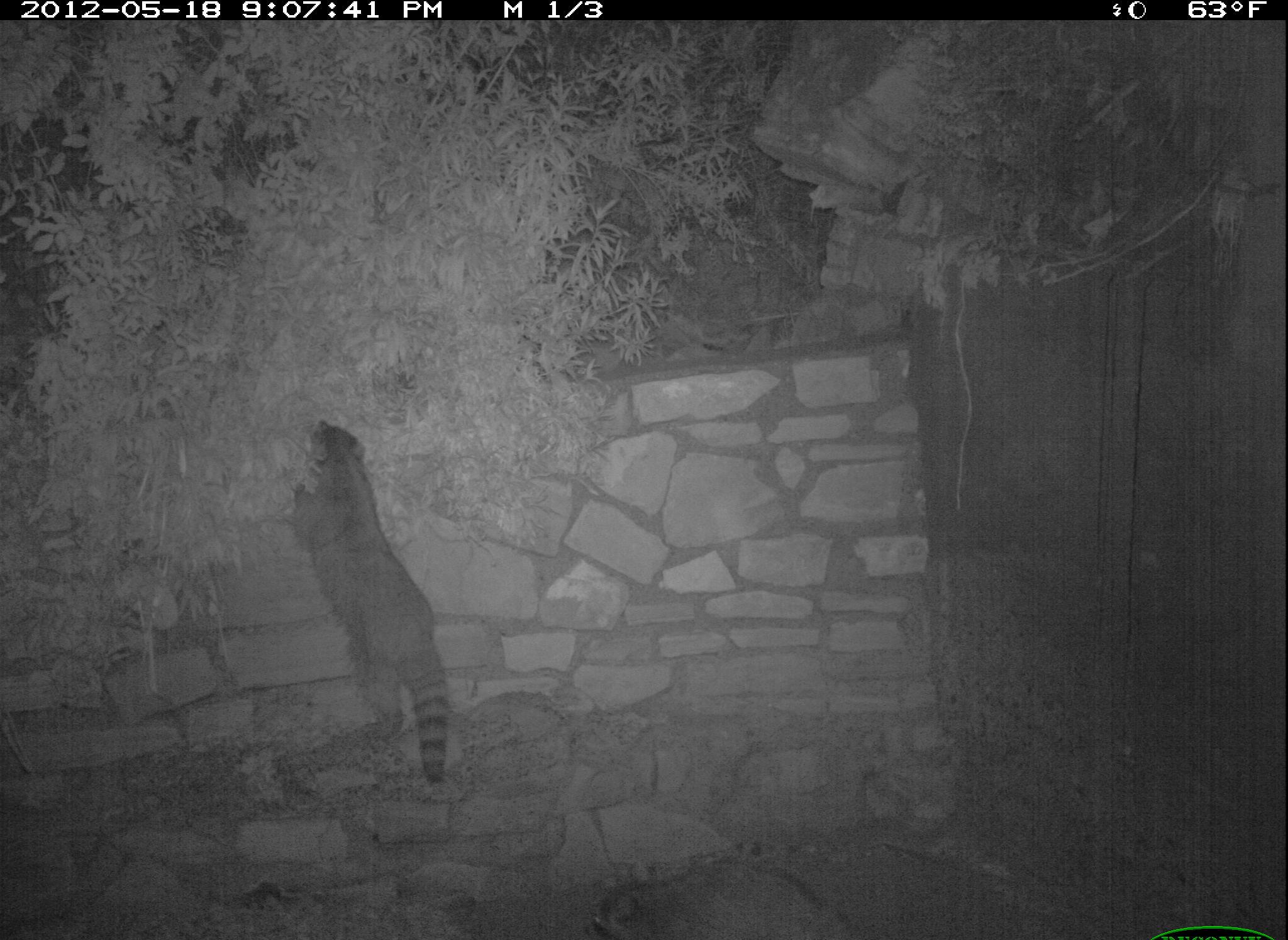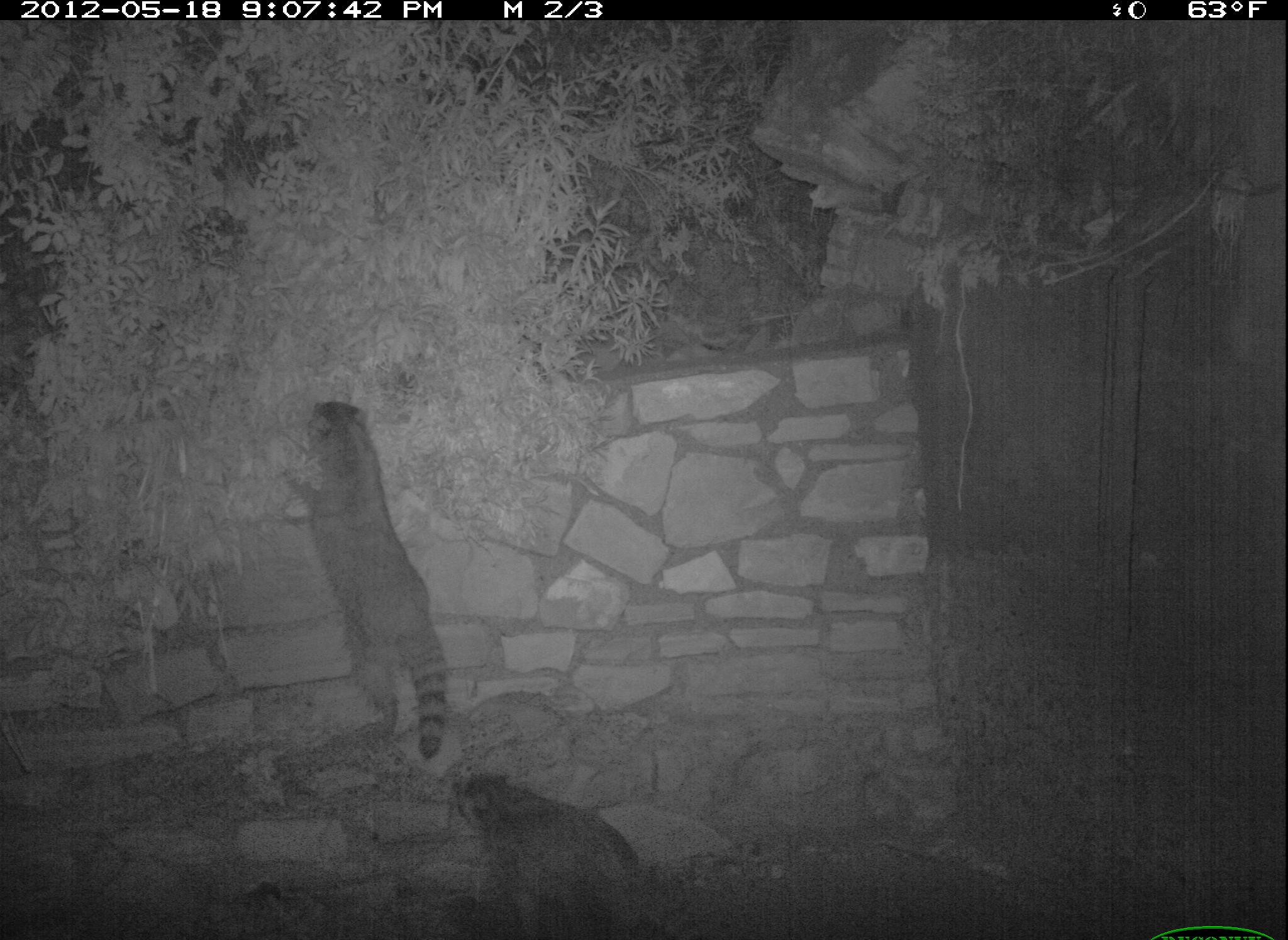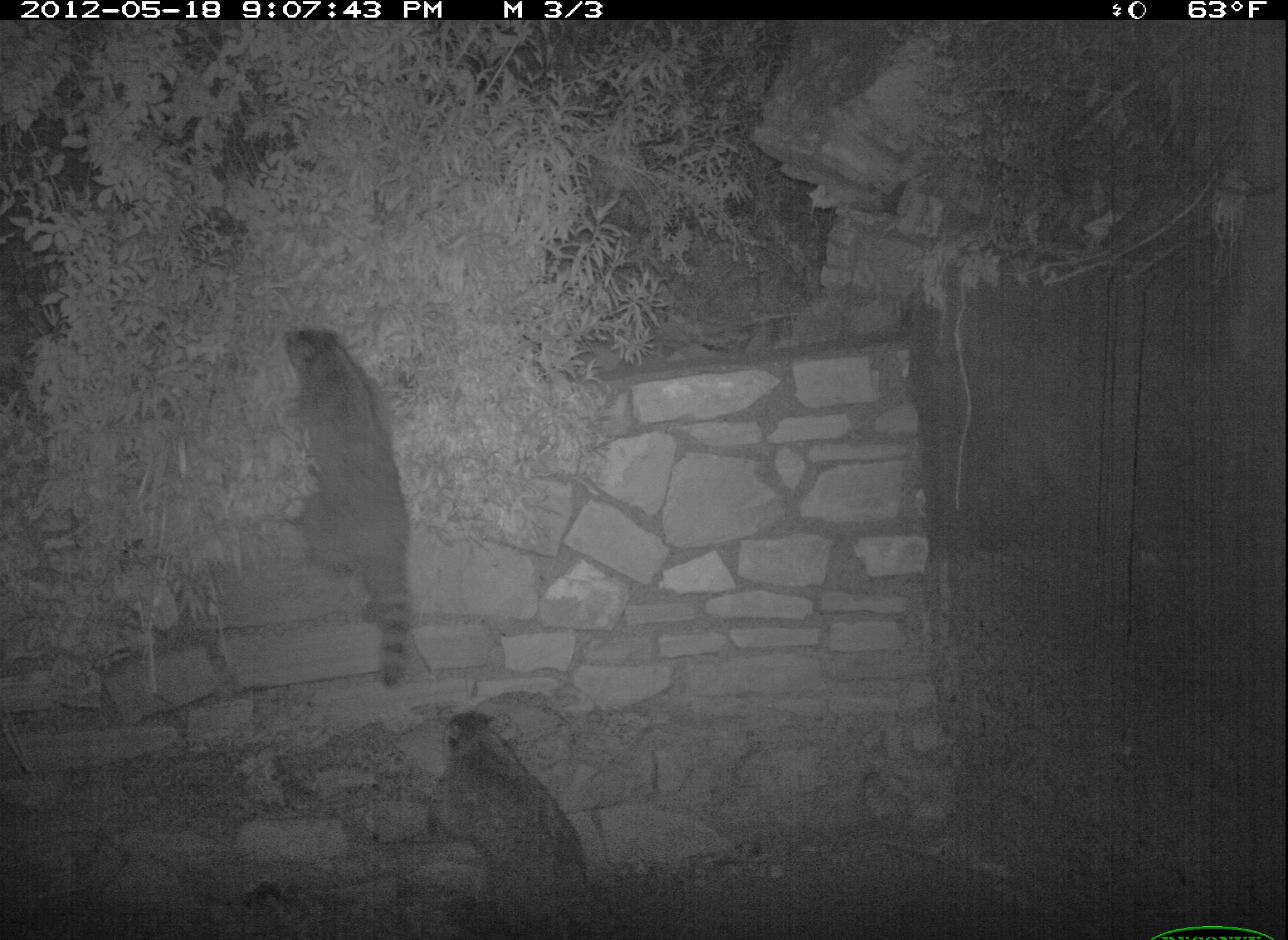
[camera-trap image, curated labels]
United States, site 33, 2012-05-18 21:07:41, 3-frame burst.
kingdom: Animalia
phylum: Chordata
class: Mammalia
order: Carnivora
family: Procyonidae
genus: Procyon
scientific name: Procyon lotor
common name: raccoon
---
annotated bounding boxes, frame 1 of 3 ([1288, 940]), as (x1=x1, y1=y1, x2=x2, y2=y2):
raccoon: (x1=290, y1=401, x2=470, y2=801)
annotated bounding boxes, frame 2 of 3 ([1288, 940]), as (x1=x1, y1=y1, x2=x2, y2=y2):
raccoon: (x1=266, y1=388, x2=459, y2=762); (x1=446, y1=767, x2=668, y2=940)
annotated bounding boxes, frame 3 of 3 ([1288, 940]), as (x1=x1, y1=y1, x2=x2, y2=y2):
raccoon: (x1=274, y1=309, x2=425, y2=694); (x1=427, y1=705, x2=638, y2=940)